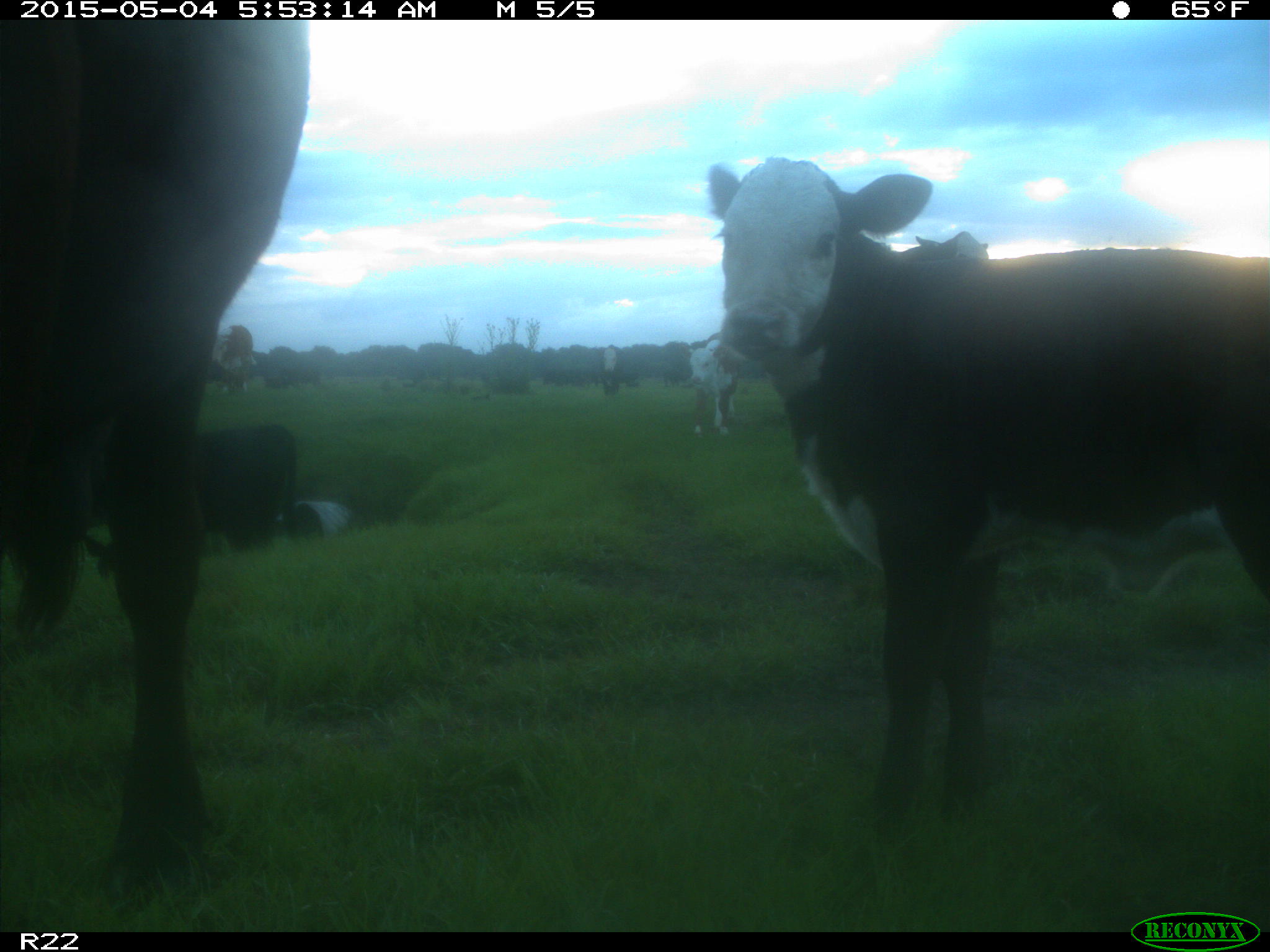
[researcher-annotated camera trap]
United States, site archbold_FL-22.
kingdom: Animalia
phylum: Chordata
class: Mammalia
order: Artiodactyla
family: Bovidae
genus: Bos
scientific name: Bos taurus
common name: domestic cow